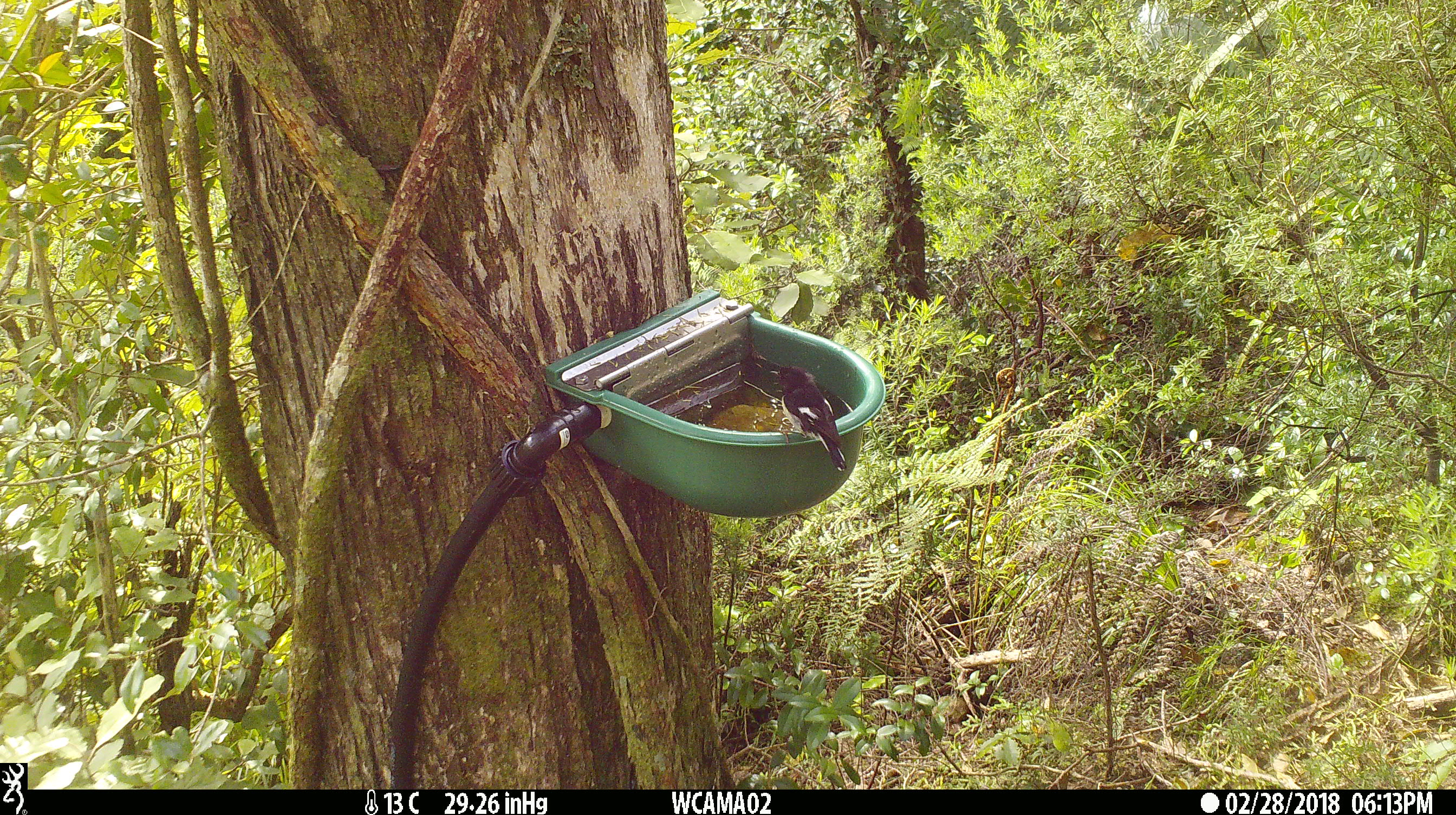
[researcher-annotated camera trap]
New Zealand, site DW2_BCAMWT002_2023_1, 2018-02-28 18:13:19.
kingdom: Animalia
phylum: Chordata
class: Aves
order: Passeriformes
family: Petroicidae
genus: Petroica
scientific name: Petroica macrocephala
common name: tomtit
Tomtit (Petroica macrocephala).